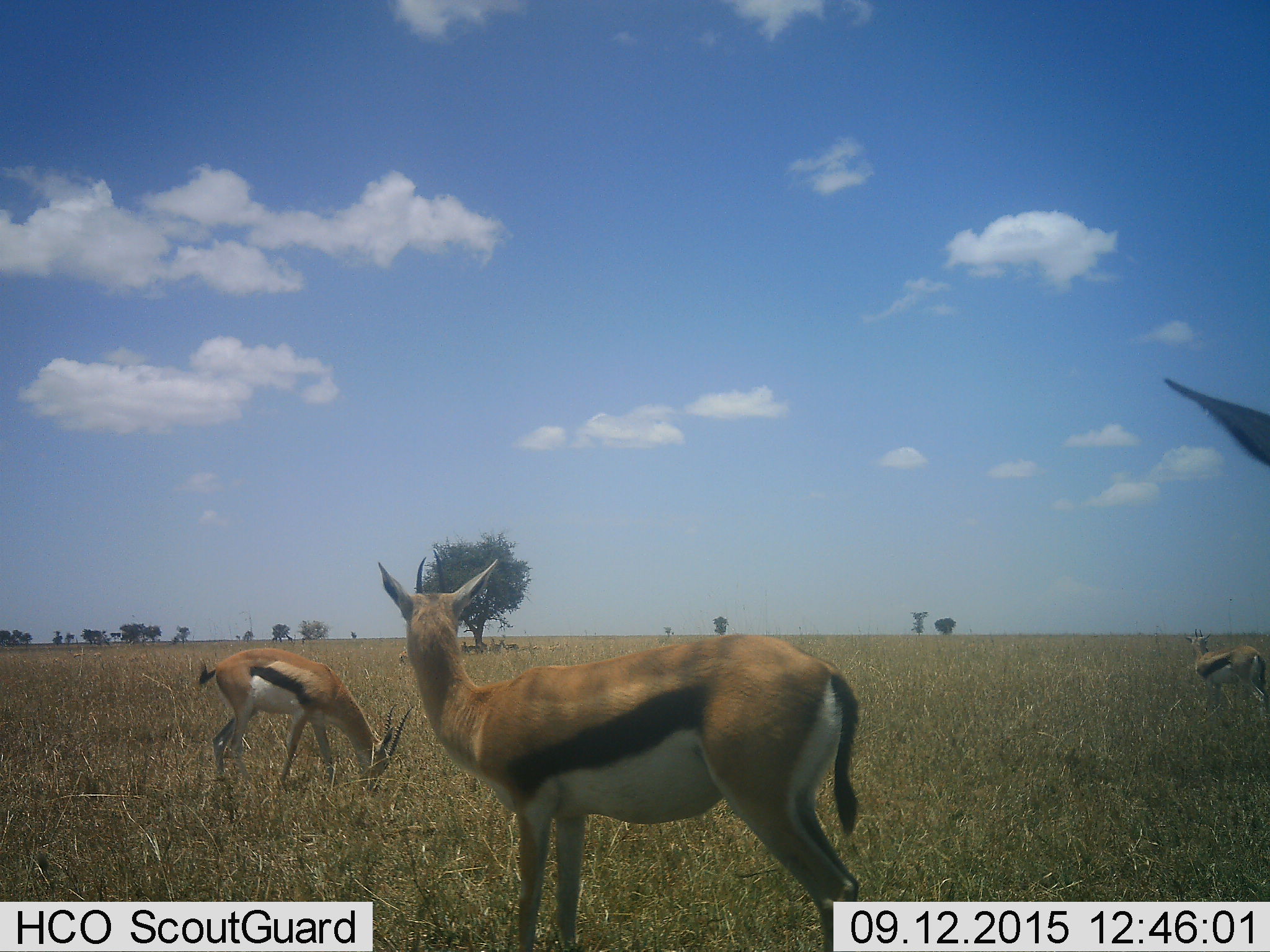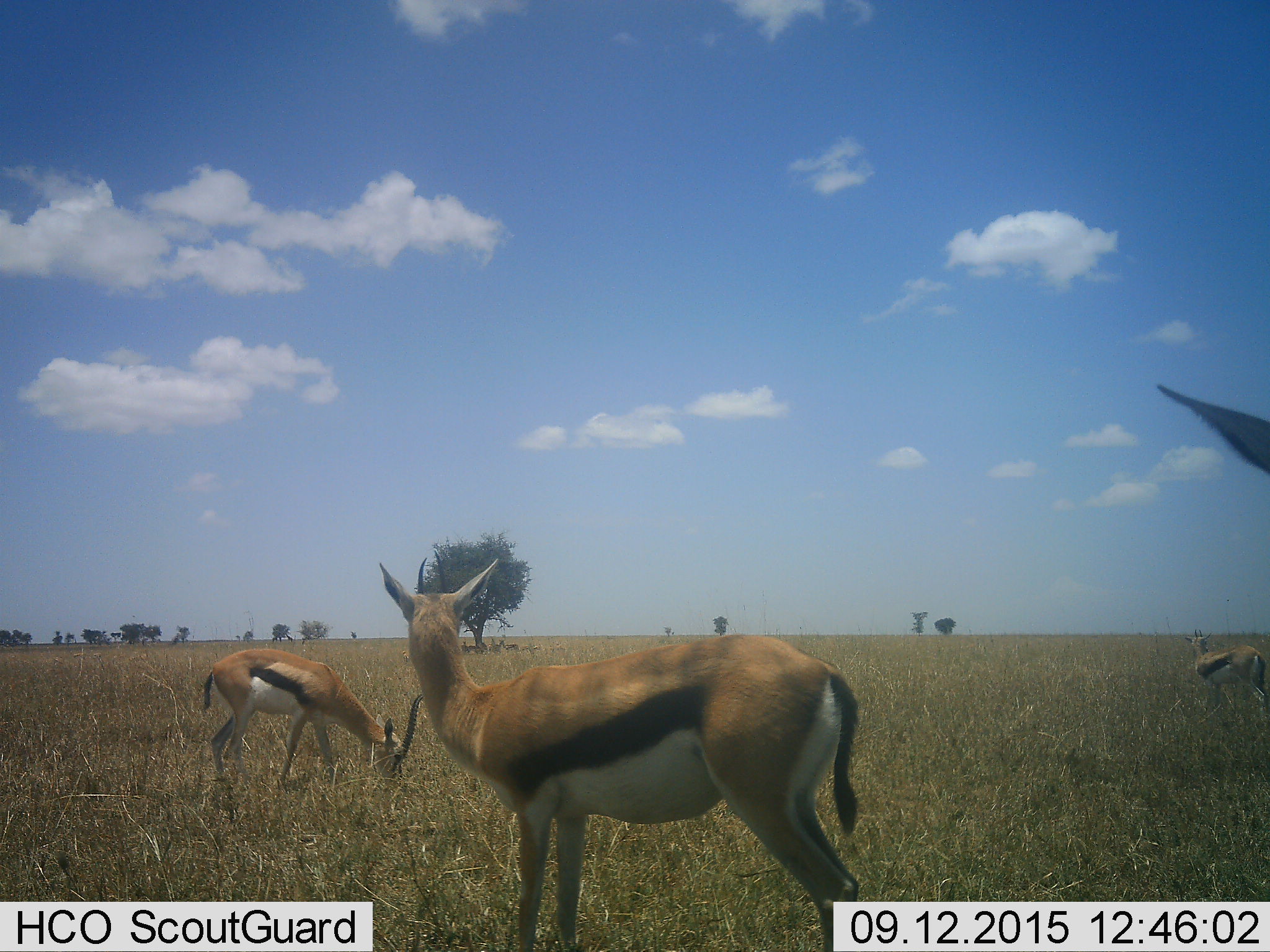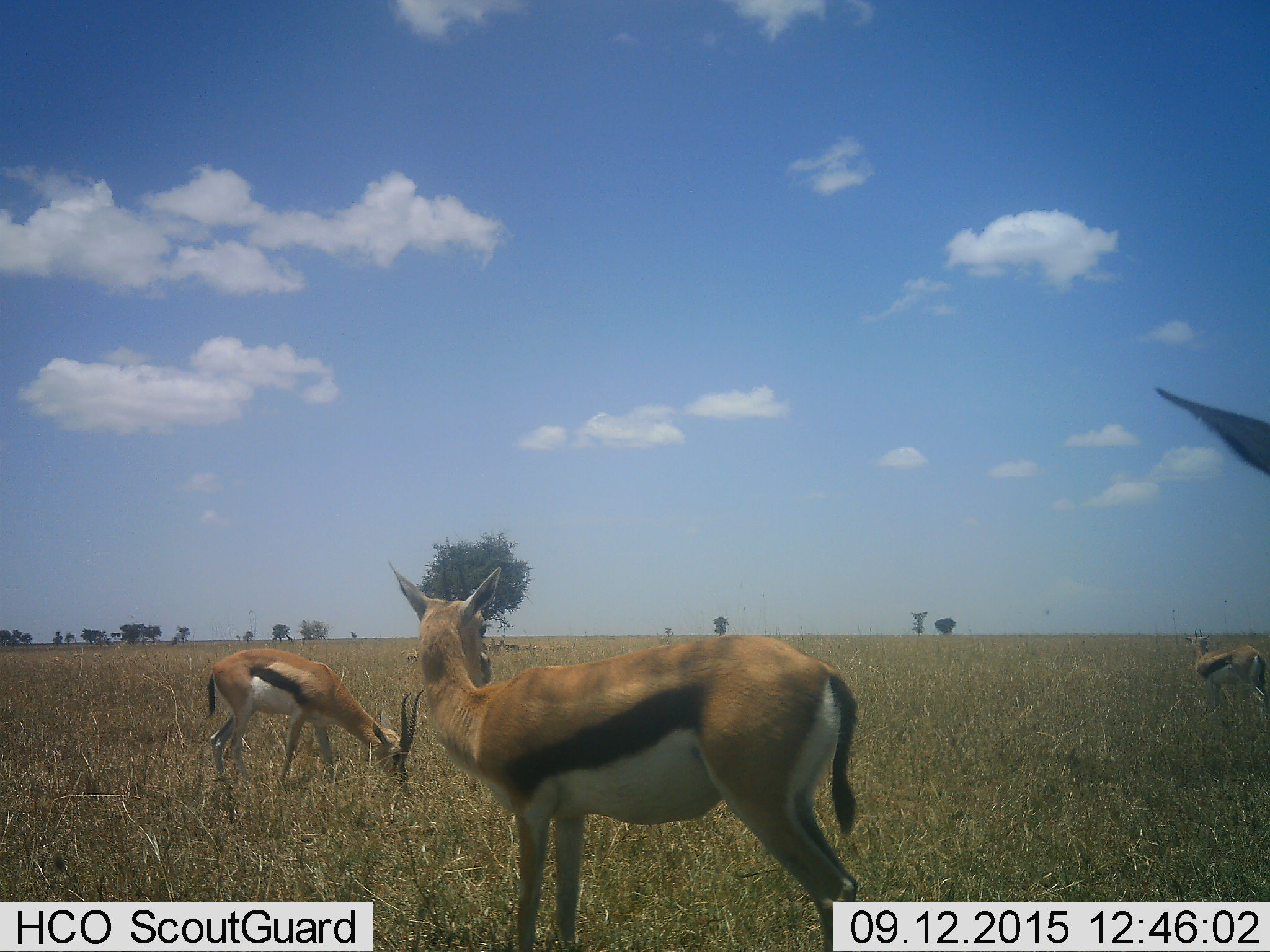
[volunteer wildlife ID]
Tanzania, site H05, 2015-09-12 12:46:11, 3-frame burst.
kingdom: Animalia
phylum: Chordata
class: Mammalia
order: Artiodactyla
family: Bovidae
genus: Eudorcas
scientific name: Eudorcas thomsonii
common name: thomson's gazelle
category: gazellethomsons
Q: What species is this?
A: Gazellethomsons (thomson's gazelle) (Eudorcas thomsonii).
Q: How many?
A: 4.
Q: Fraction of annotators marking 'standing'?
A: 90%.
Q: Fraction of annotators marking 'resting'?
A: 0%.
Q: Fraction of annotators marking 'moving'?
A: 0%.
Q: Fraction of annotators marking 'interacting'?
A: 0%.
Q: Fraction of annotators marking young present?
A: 0%.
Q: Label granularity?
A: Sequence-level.